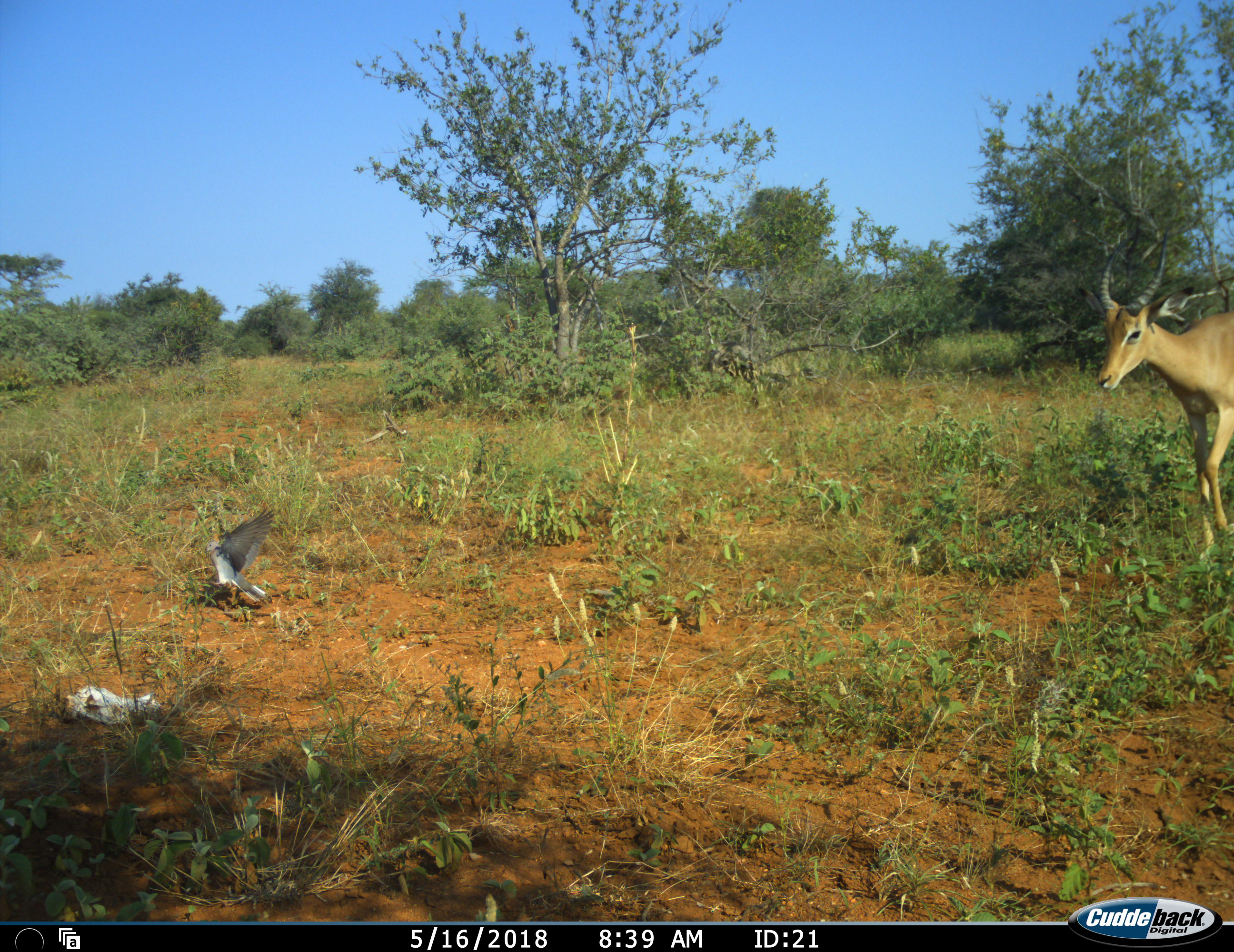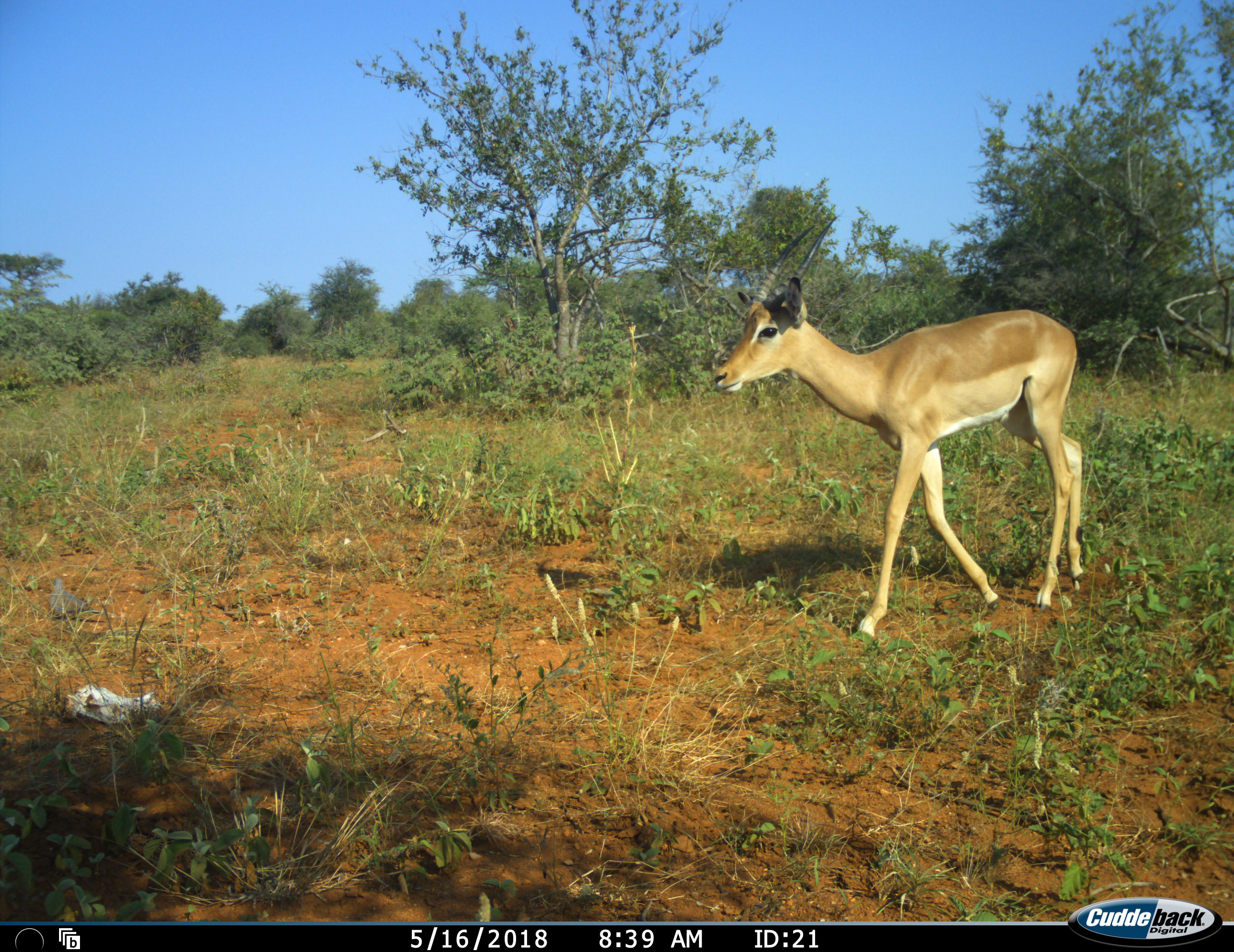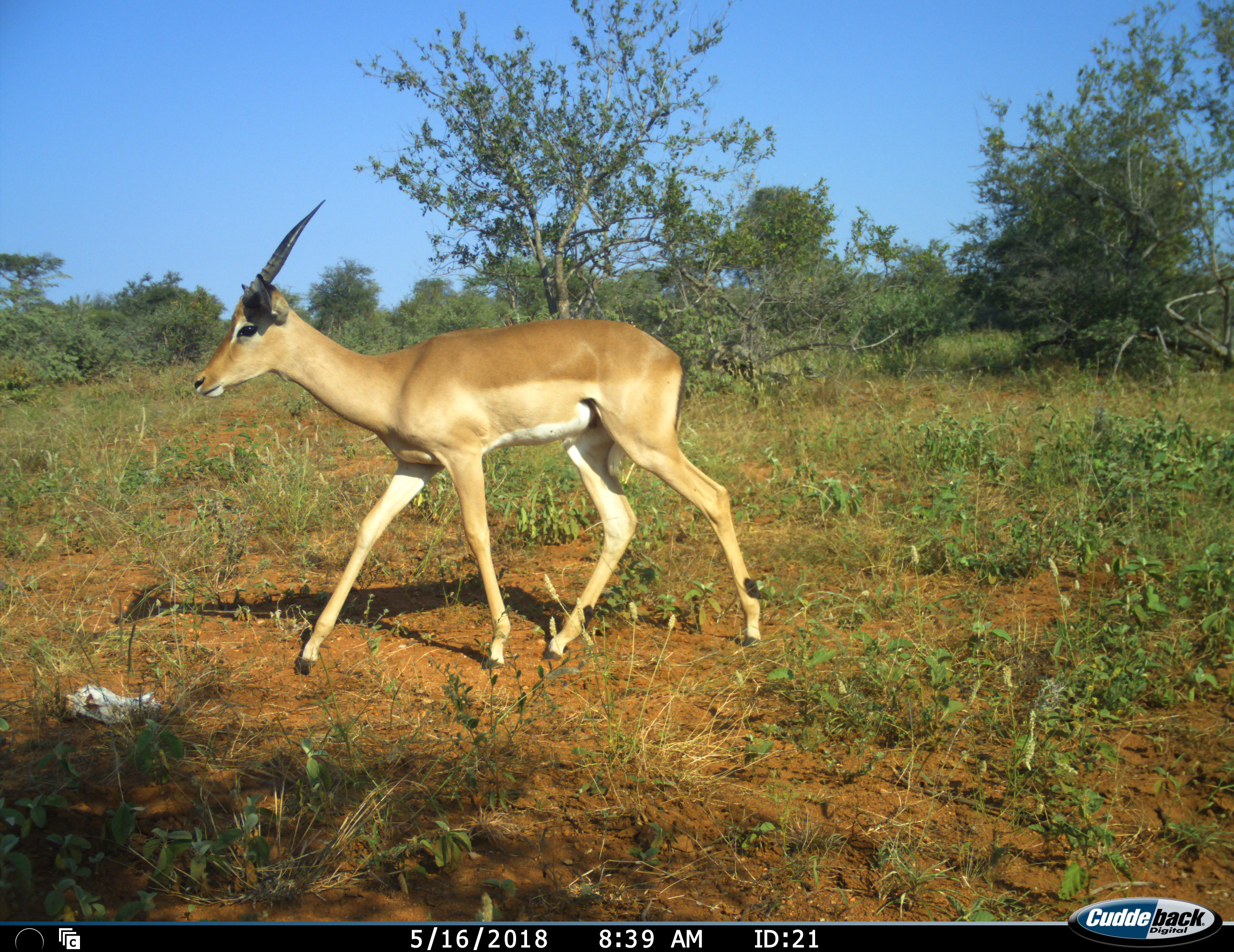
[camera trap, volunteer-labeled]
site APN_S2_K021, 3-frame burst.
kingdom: Animalia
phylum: Chordata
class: Aves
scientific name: Aves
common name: bird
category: birdother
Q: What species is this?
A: Birdother (bird) (Aves).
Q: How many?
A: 1.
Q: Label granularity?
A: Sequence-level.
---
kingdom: Animalia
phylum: Chordata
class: Mammalia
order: Artiodactyla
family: Bovidae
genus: Aepyceros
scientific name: Aepyceros melampus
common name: impala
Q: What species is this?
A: Impala (Aepyceros melampus).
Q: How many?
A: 1.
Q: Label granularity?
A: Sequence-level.